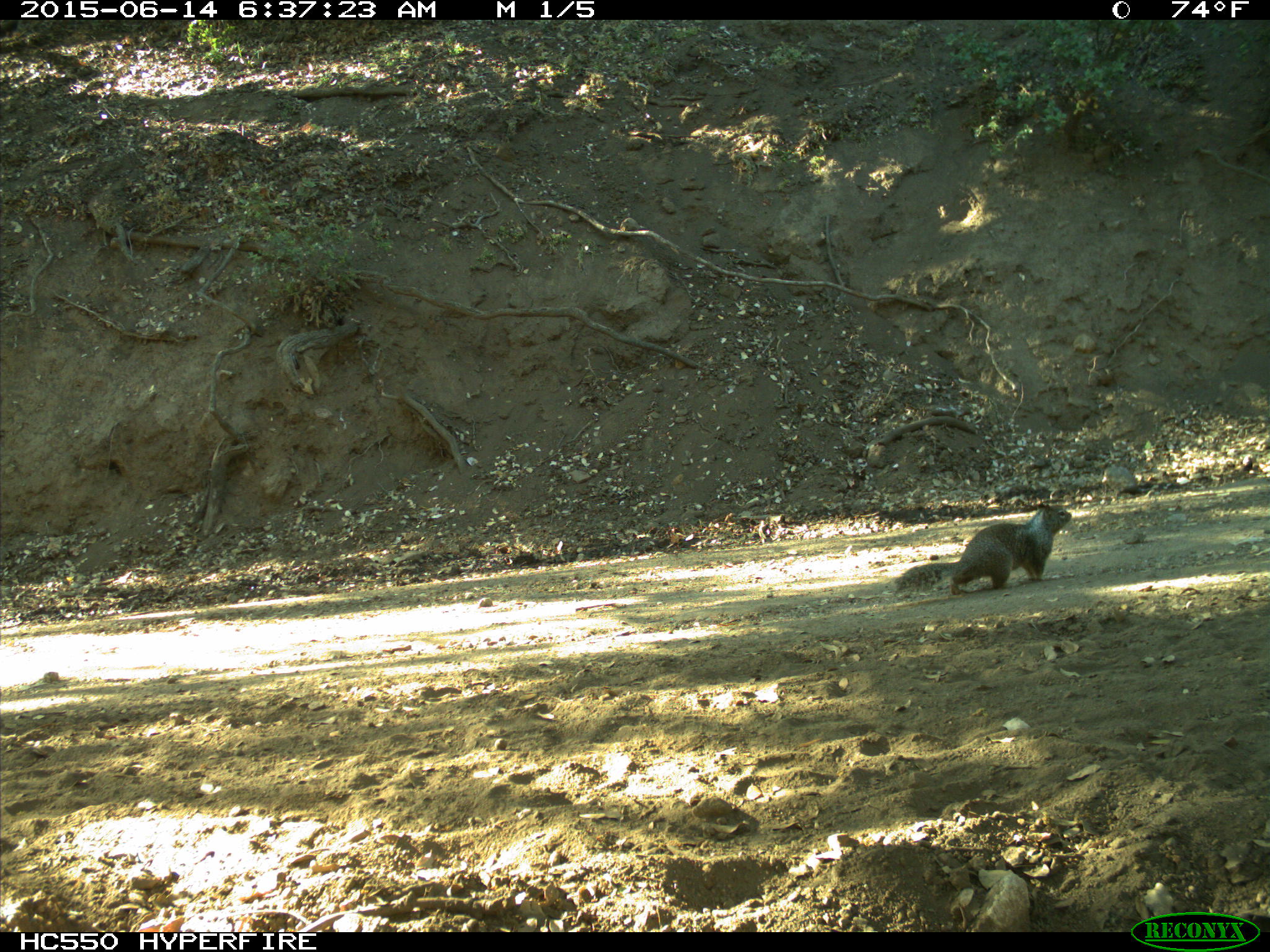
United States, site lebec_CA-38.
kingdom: Animalia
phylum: Chordata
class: Mammalia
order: Rodentia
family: Sciuridae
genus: Otospermophilus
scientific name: Otospermophilus beecheyi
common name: california ground squirrel